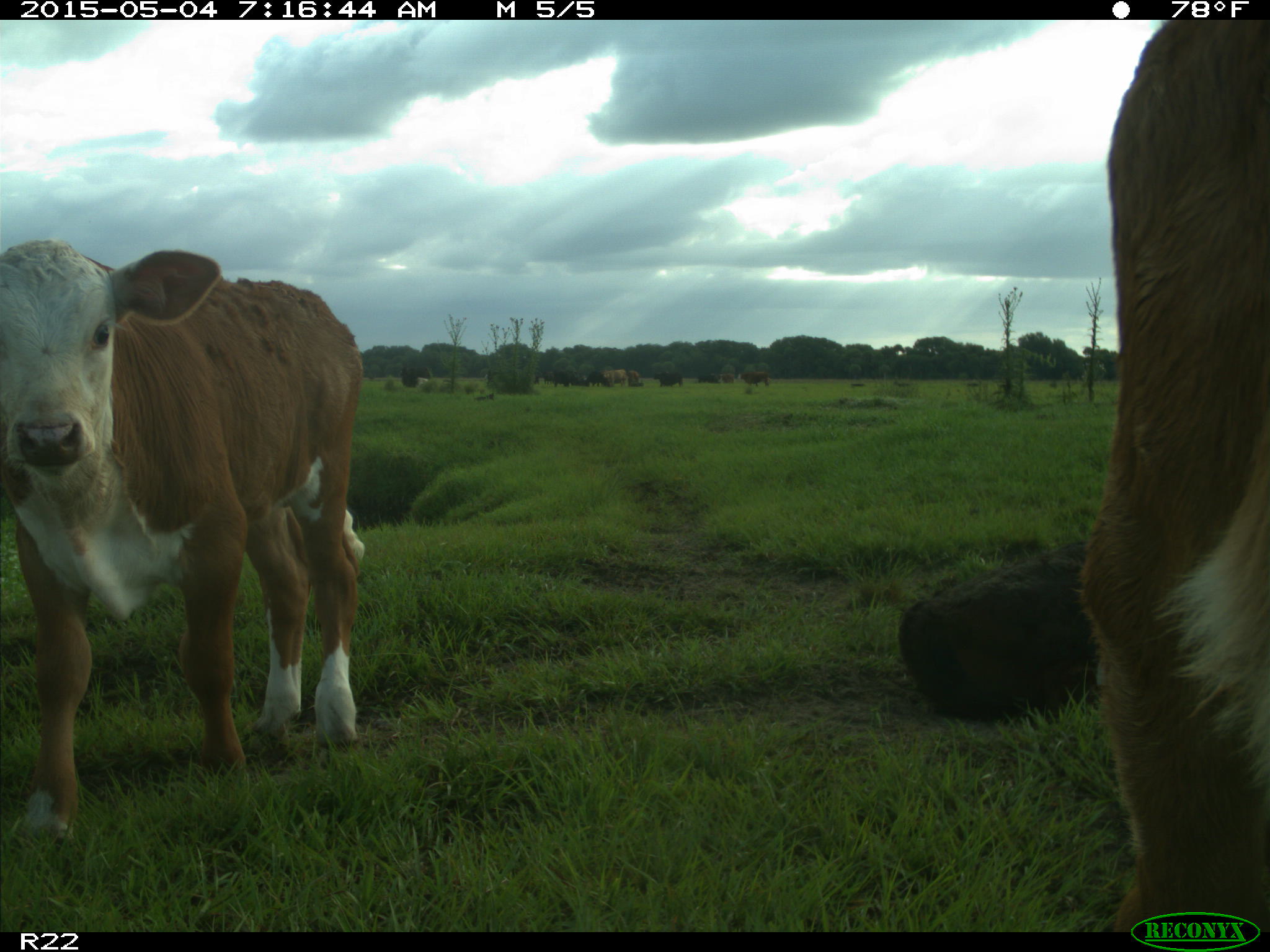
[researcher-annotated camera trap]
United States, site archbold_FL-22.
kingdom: Animalia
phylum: Chordata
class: Mammalia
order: Artiodactyla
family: Bovidae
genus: Bos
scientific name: Bos taurus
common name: domestic cow